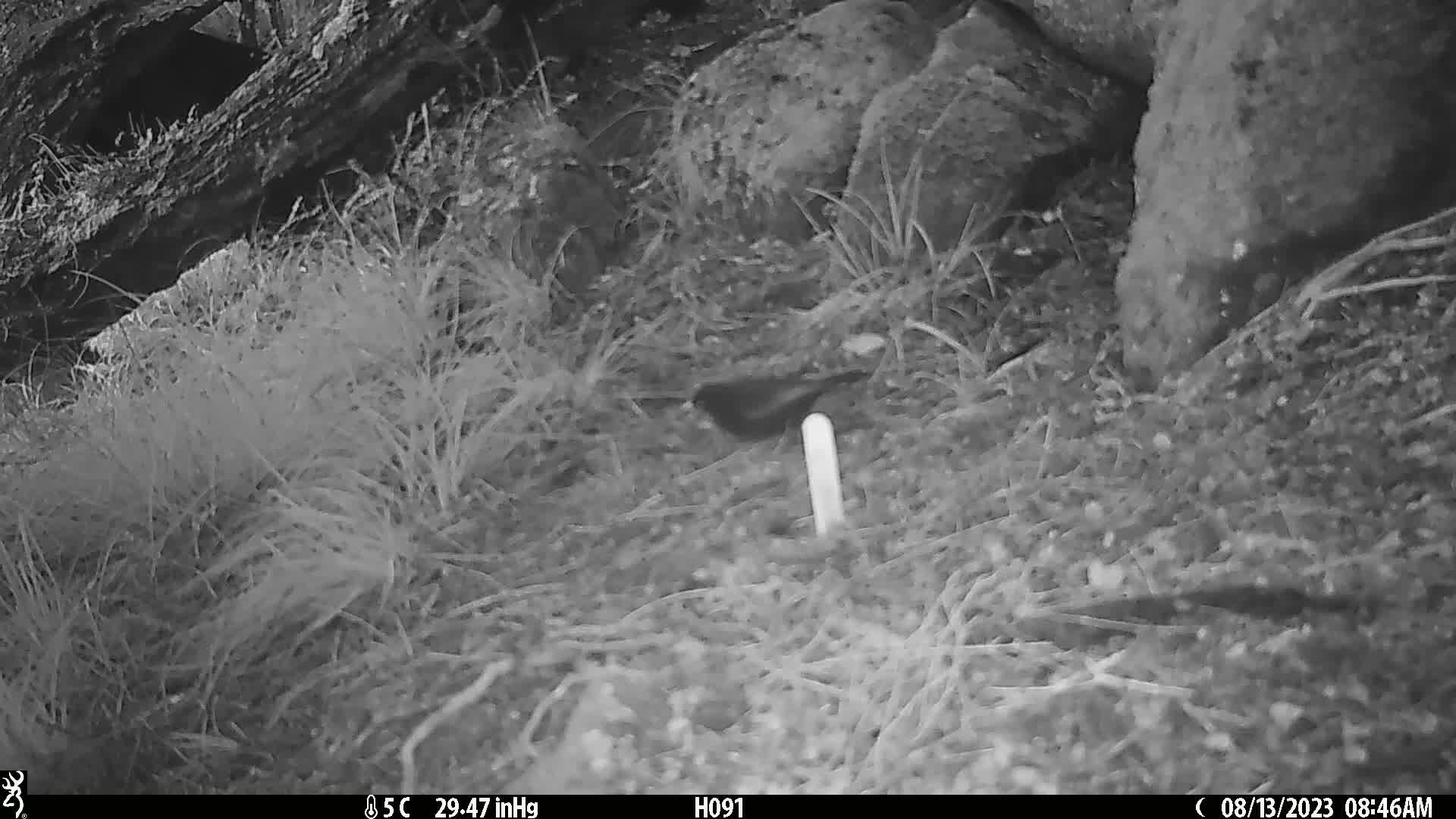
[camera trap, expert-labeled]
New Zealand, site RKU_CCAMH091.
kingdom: Animalia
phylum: Chordata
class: Aves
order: Passeriformes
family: Turdidae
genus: Turdus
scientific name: Turdus merula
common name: eurasian blackbird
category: blackbird